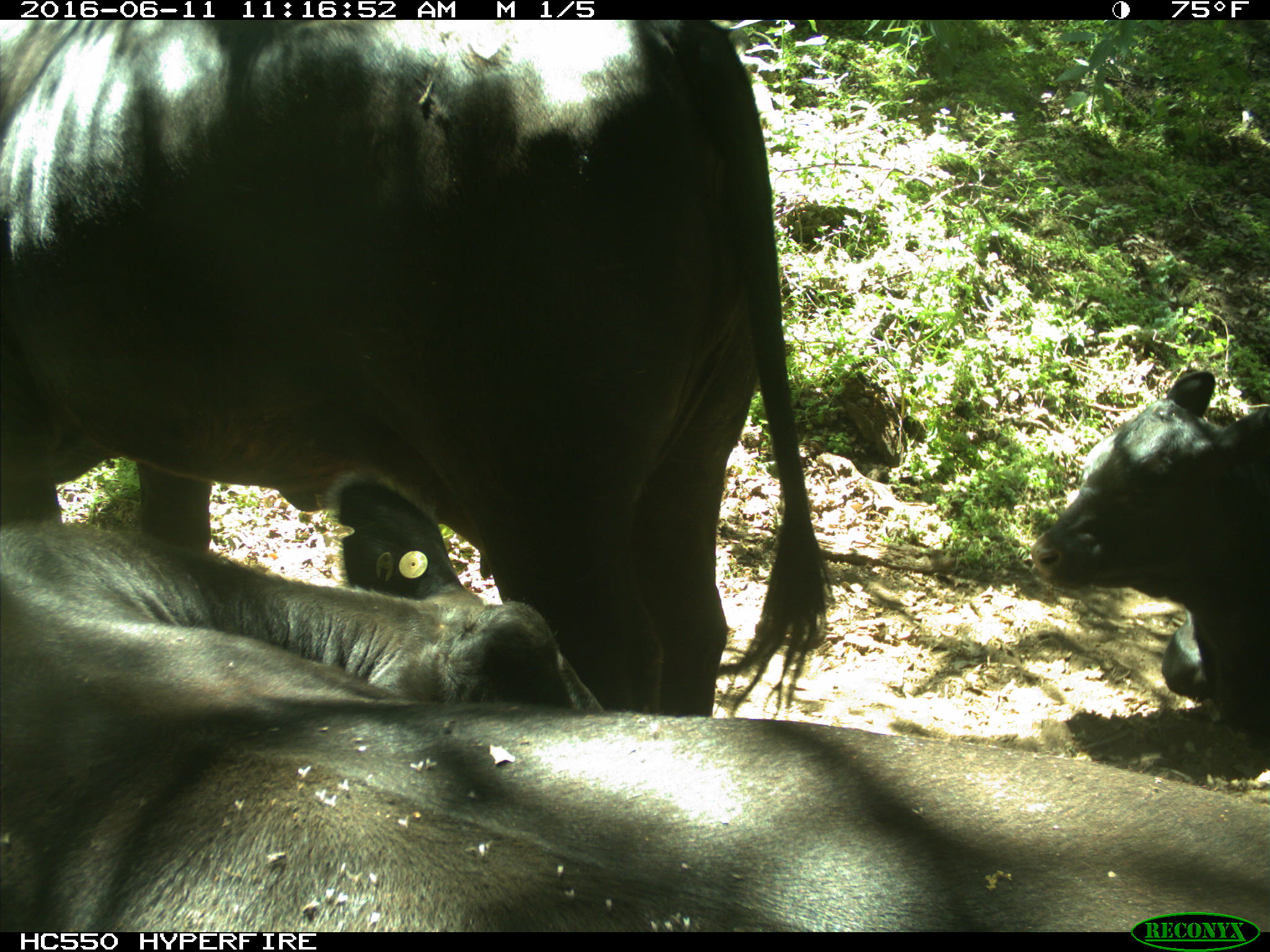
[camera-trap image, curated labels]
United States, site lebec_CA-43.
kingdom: Animalia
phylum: Chordata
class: Mammalia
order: Artiodactyla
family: Bovidae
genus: Bos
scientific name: Bos taurus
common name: domestic cow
Bos taurus (domestic cow).